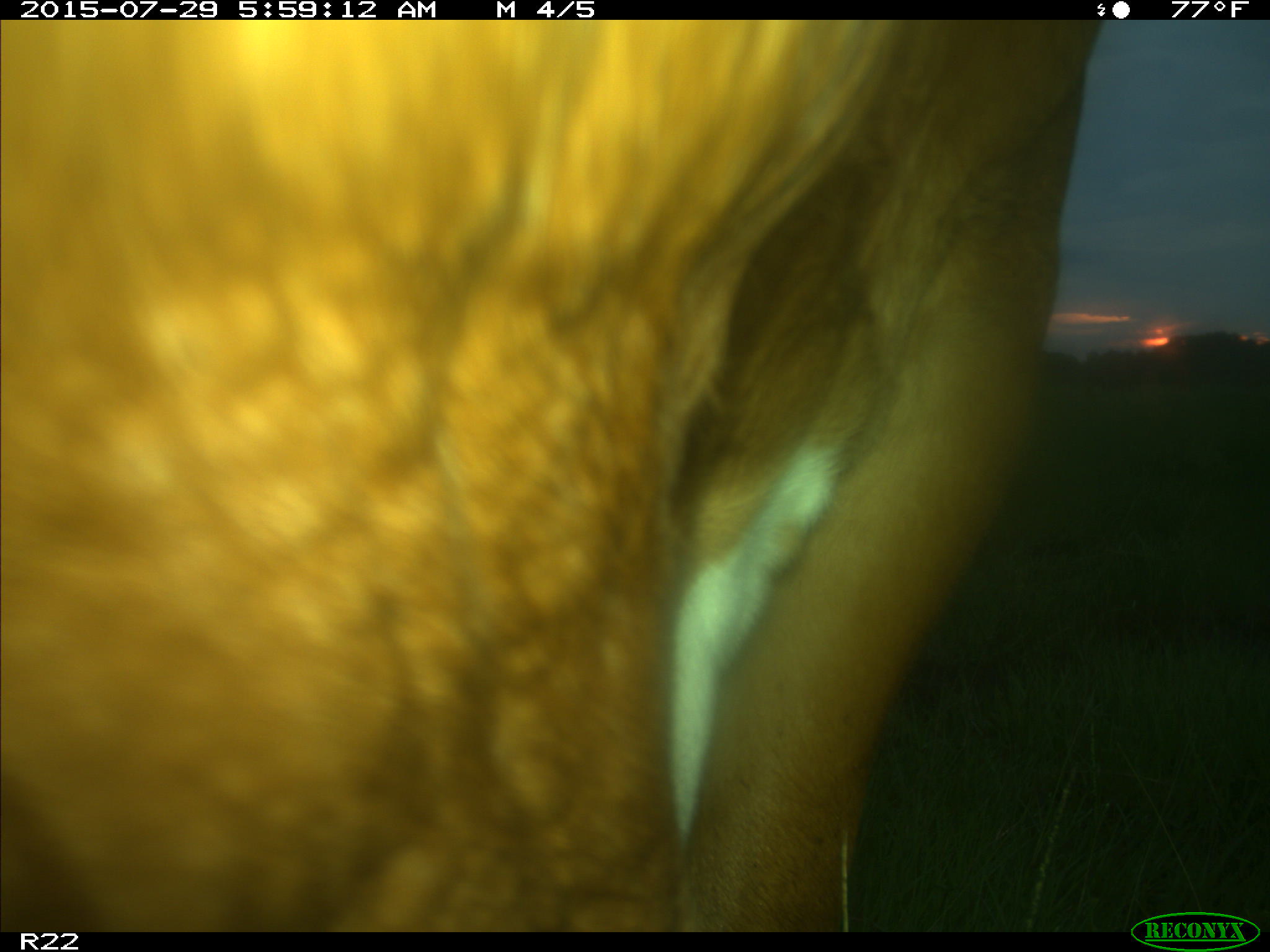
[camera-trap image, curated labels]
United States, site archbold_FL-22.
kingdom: Animalia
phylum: Chordata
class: Mammalia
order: Artiodactyla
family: Bovidae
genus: Bos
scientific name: Bos taurus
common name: domestic cow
Bos taurus (domestic cow).